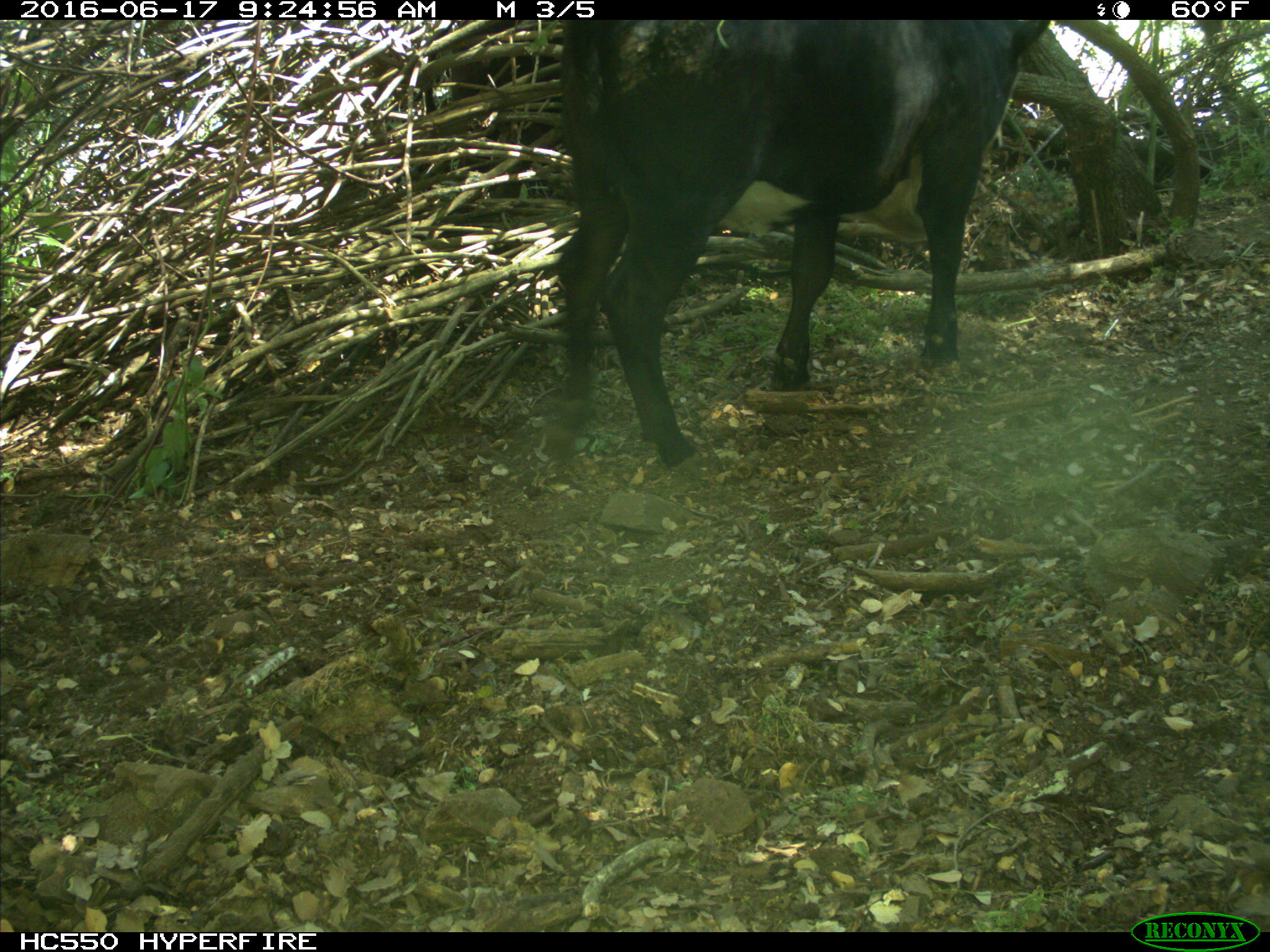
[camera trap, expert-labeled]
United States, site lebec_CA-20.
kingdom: Animalia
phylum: Chordata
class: Mammalia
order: Artiodactyla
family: Bovidae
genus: Bos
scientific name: Bos taurus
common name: domestic cow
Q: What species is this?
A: Bos taurus (domestic cow).